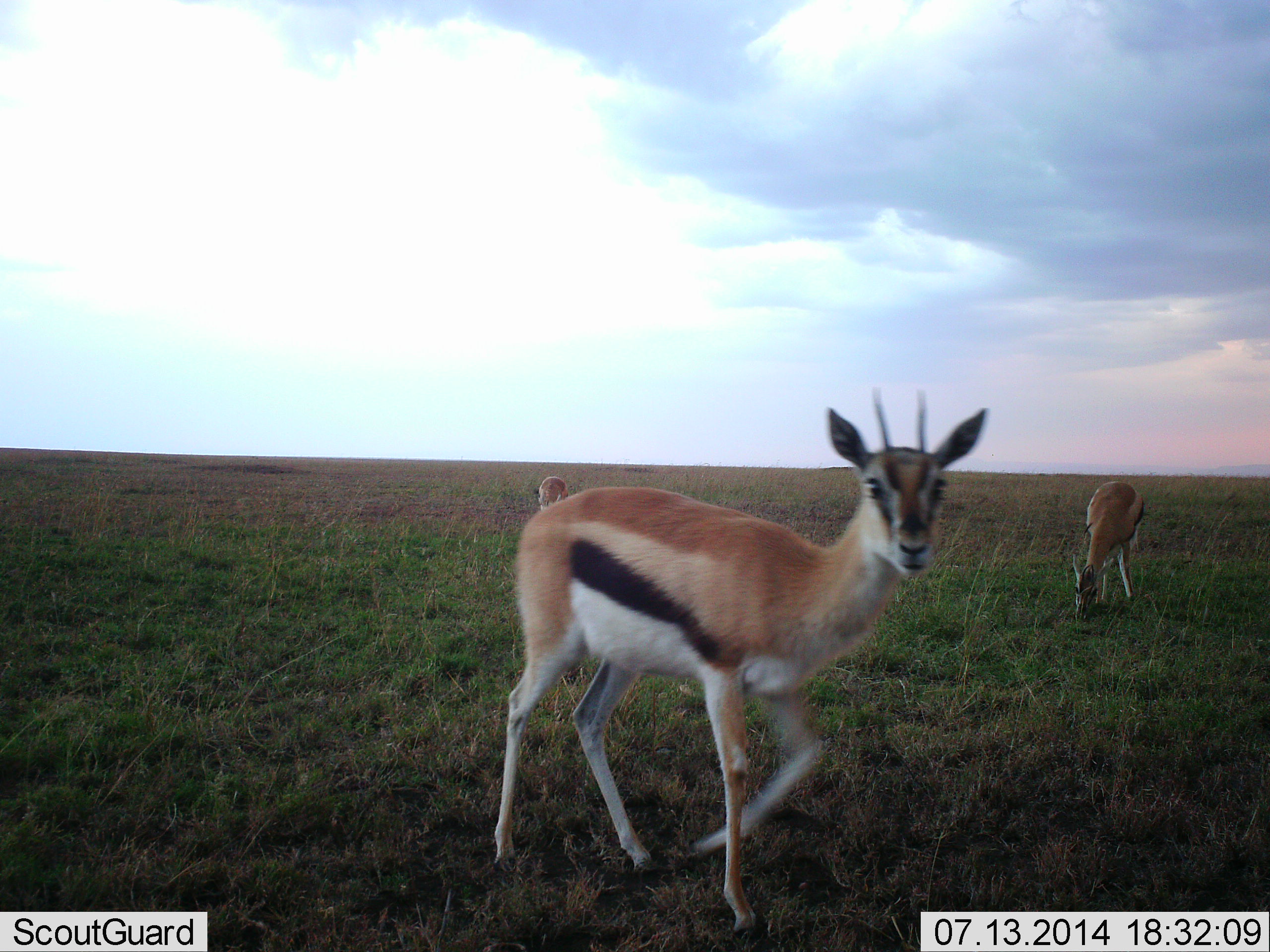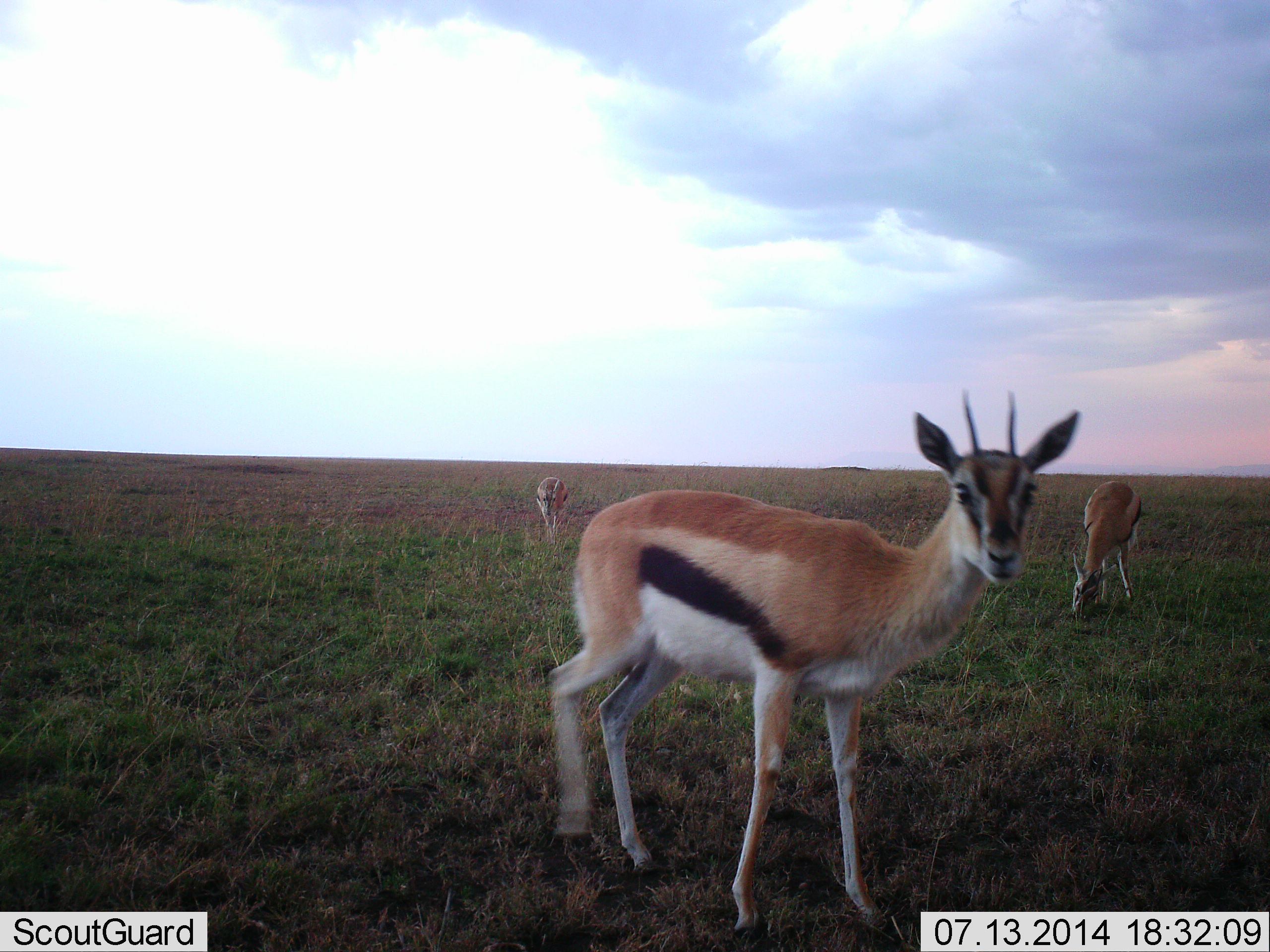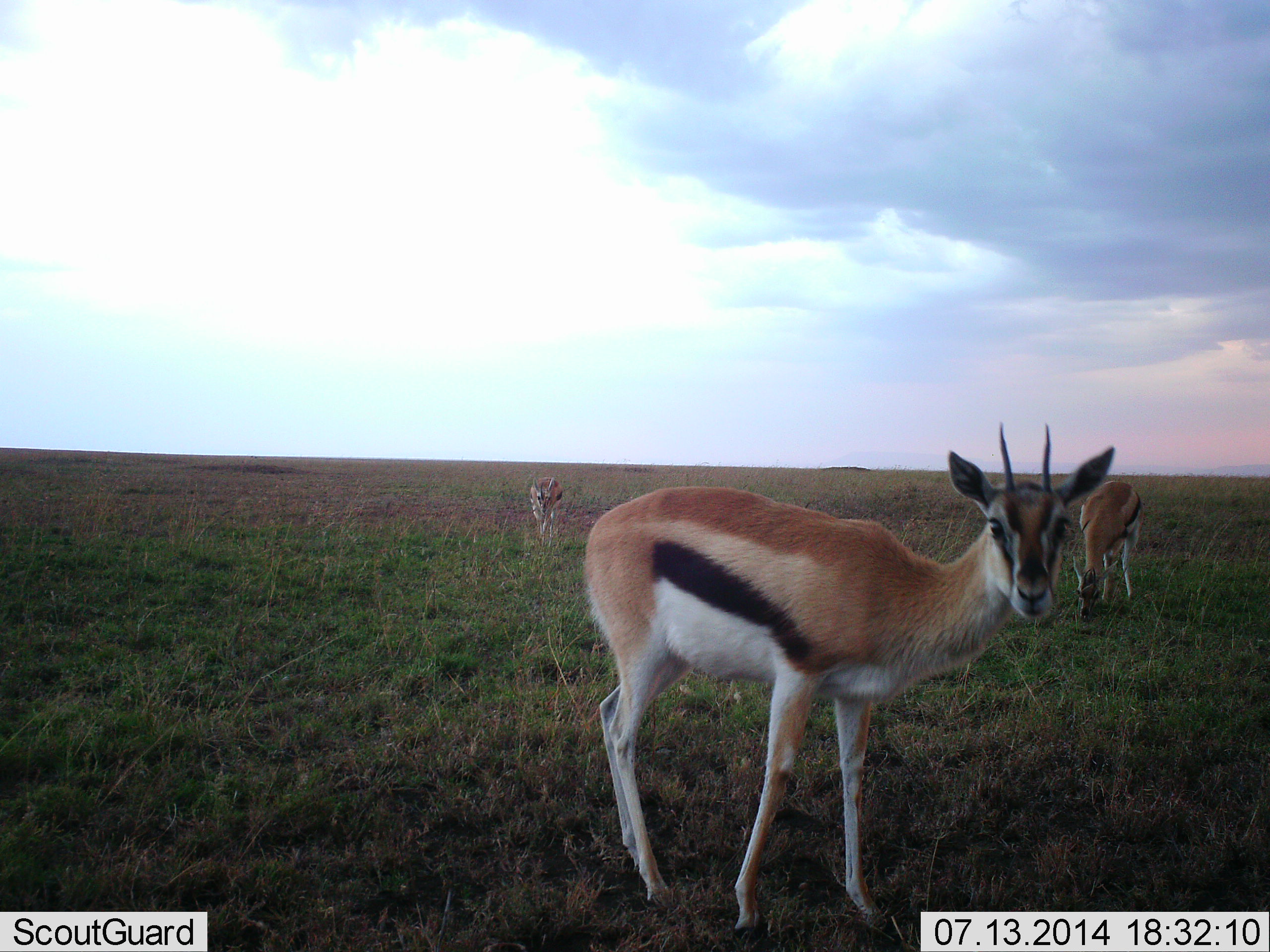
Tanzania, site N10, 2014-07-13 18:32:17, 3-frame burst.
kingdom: Animalia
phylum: Chordata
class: Mammalia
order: Artiodactyla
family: Bovidae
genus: Eudorcas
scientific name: Eudorcas thomsonii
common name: thomson's gazelle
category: gazellethomsons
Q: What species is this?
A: Gazellethomsons (thomson's gazelle) (Eudorcas thomsonii).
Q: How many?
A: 3.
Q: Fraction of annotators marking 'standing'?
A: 40%.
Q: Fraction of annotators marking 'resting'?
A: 0%.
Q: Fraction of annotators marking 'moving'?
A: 60%.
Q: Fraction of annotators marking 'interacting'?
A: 20%.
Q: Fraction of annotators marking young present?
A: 0%.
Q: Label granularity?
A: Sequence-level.